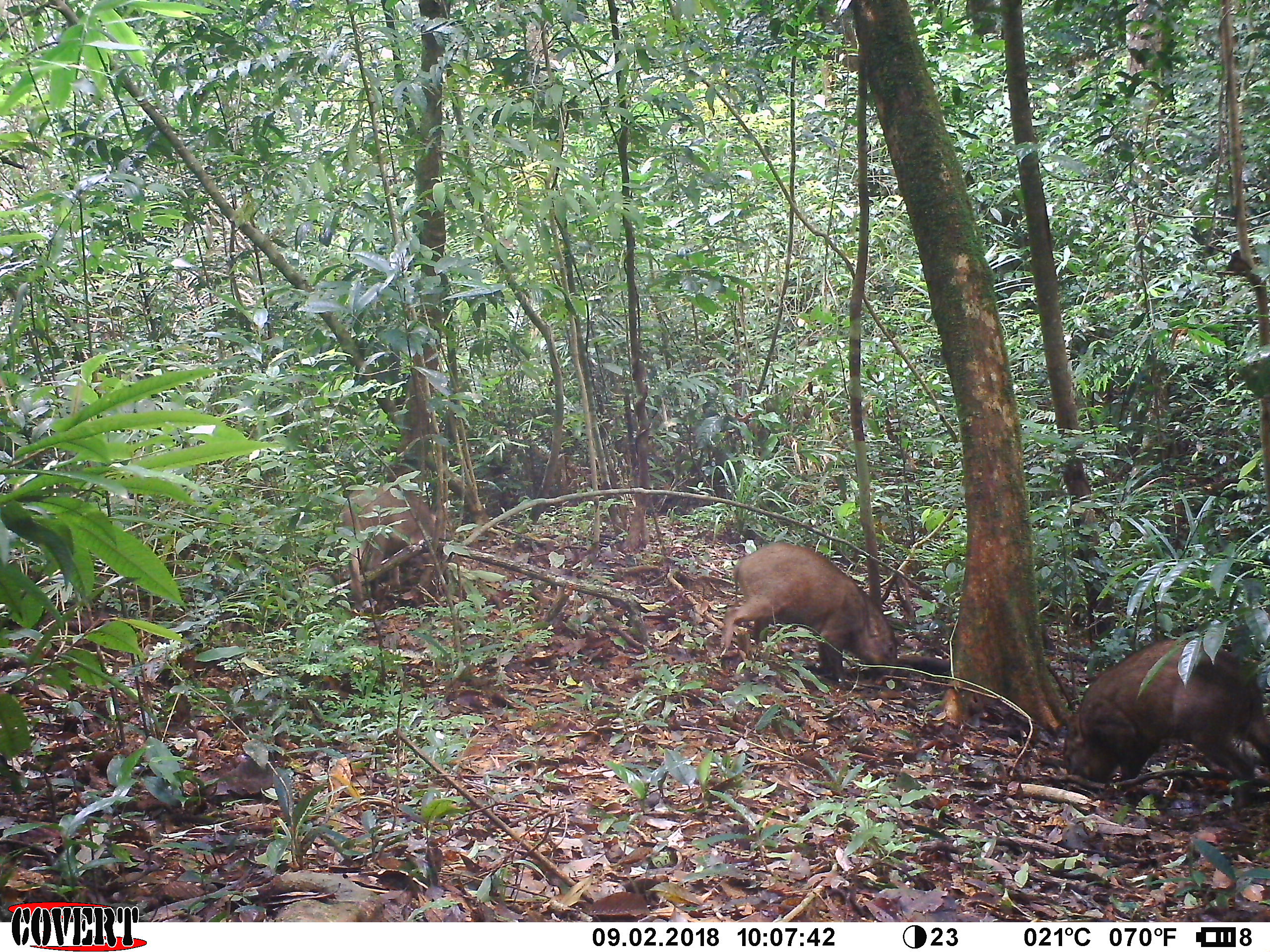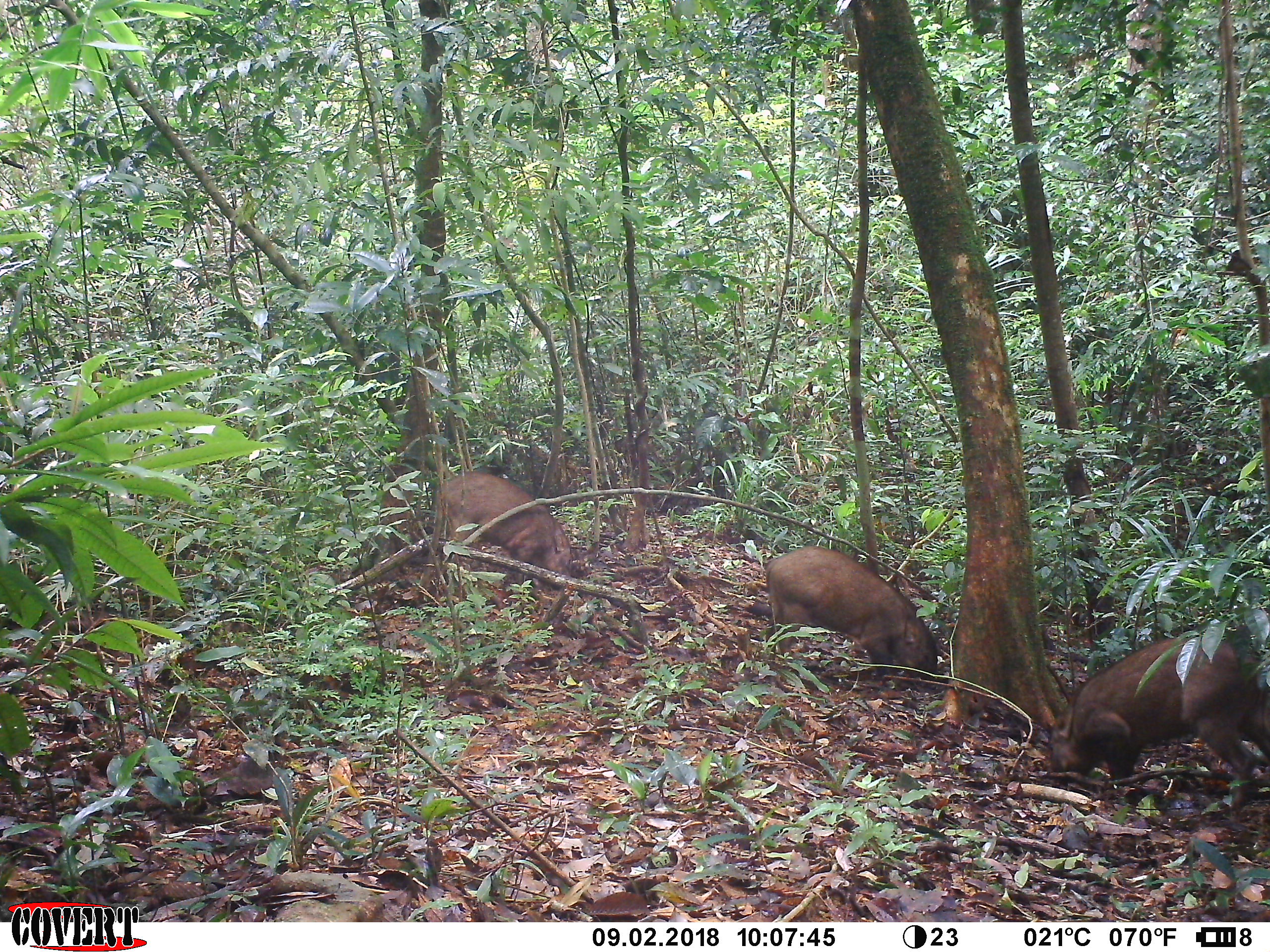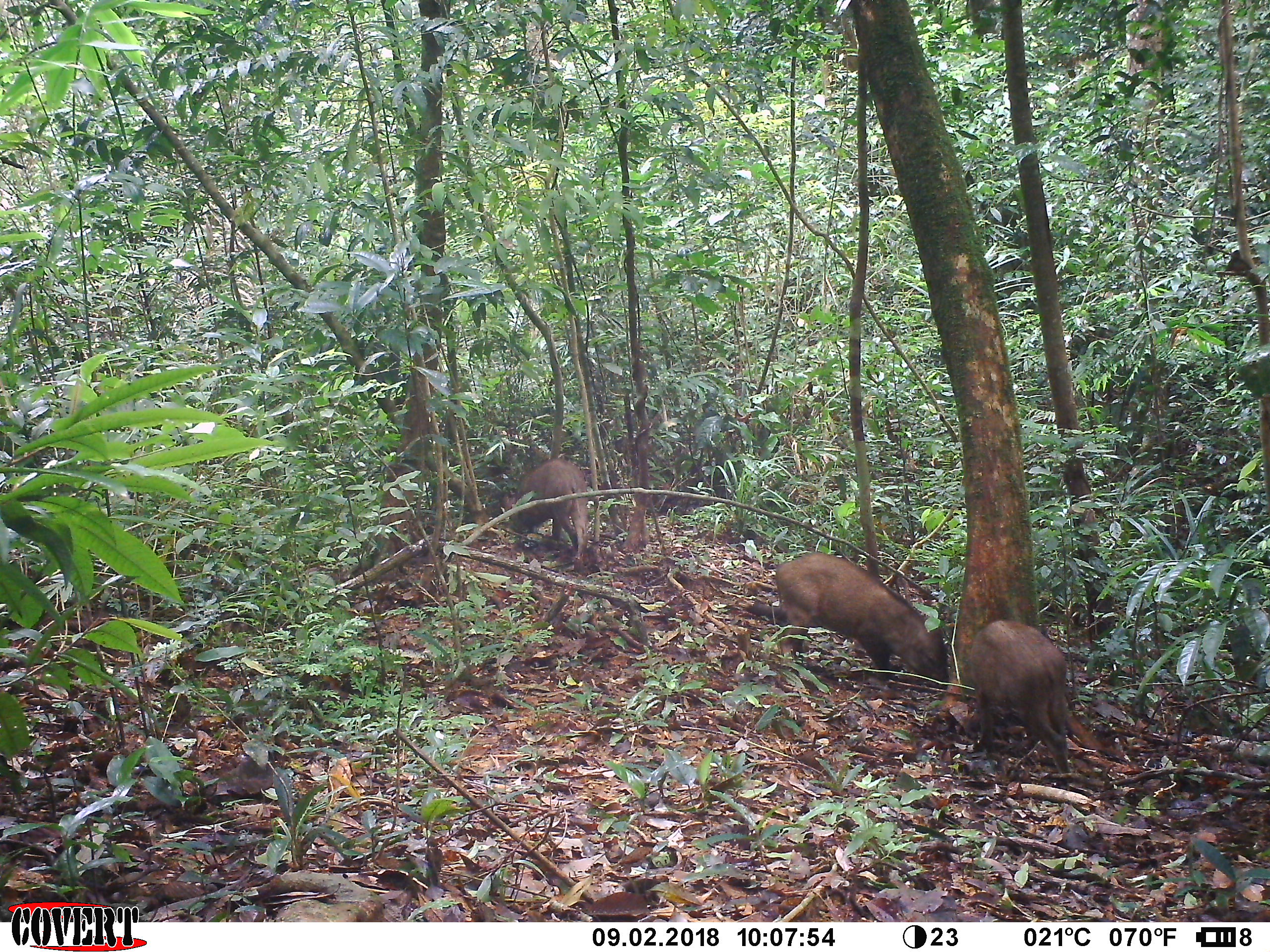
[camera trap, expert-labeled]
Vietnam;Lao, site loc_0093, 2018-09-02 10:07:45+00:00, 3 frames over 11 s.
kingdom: Animalia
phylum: Chordata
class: Mammalia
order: Artiodactyla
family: Suidae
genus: Sus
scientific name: Sus scrofa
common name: eurasian wild pig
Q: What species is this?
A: Eurasian wild pig (Sus scrofa).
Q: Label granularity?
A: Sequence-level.